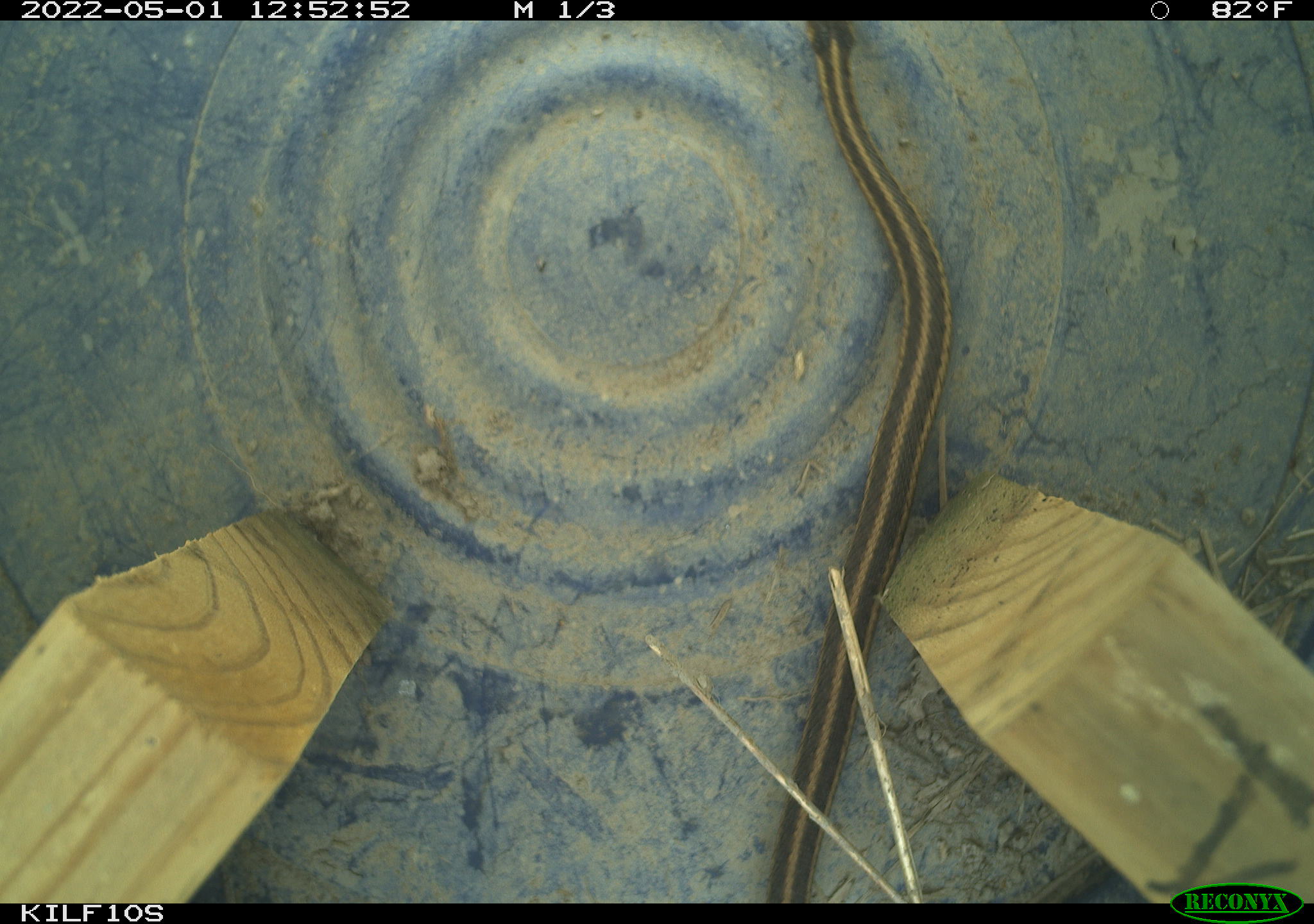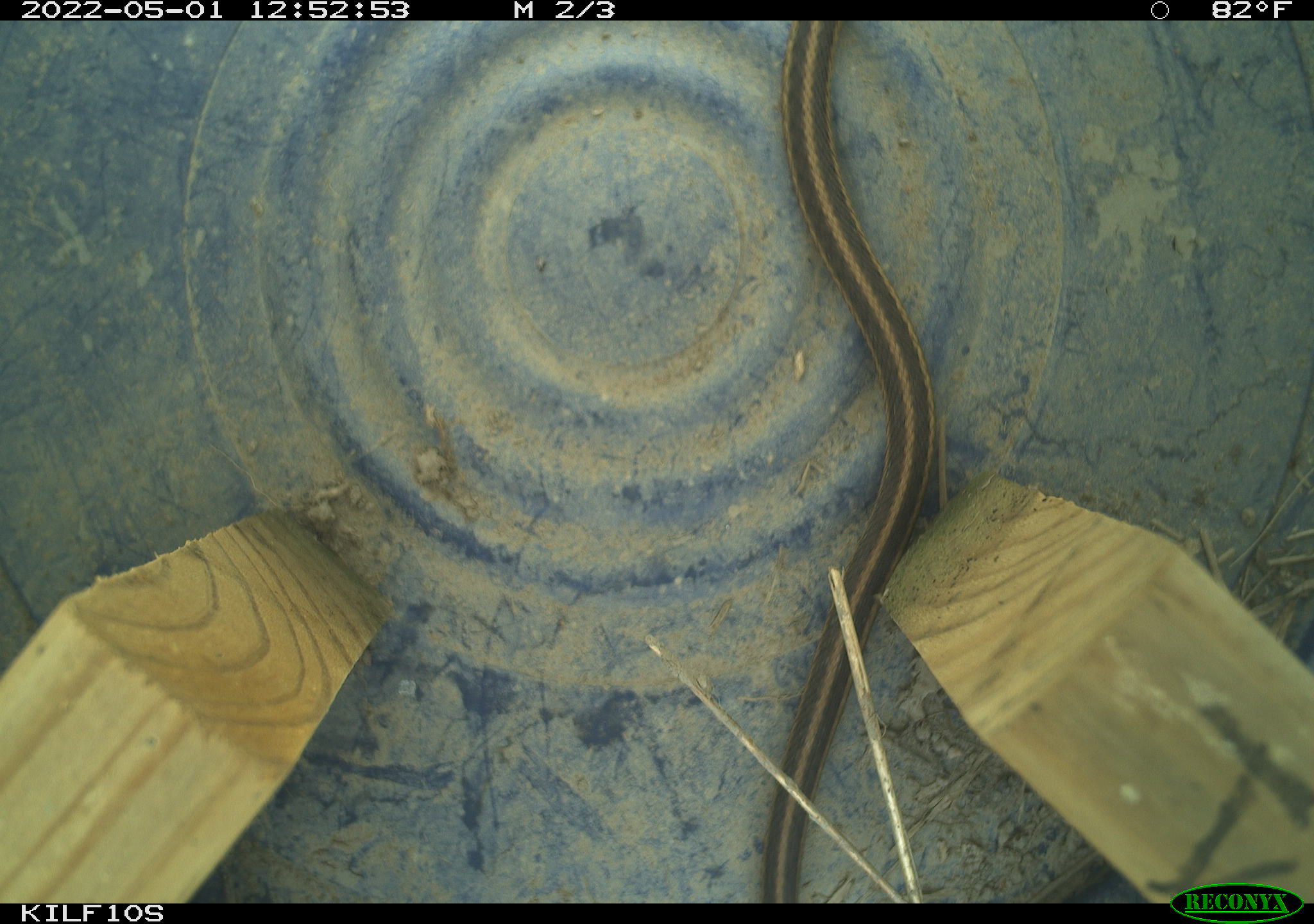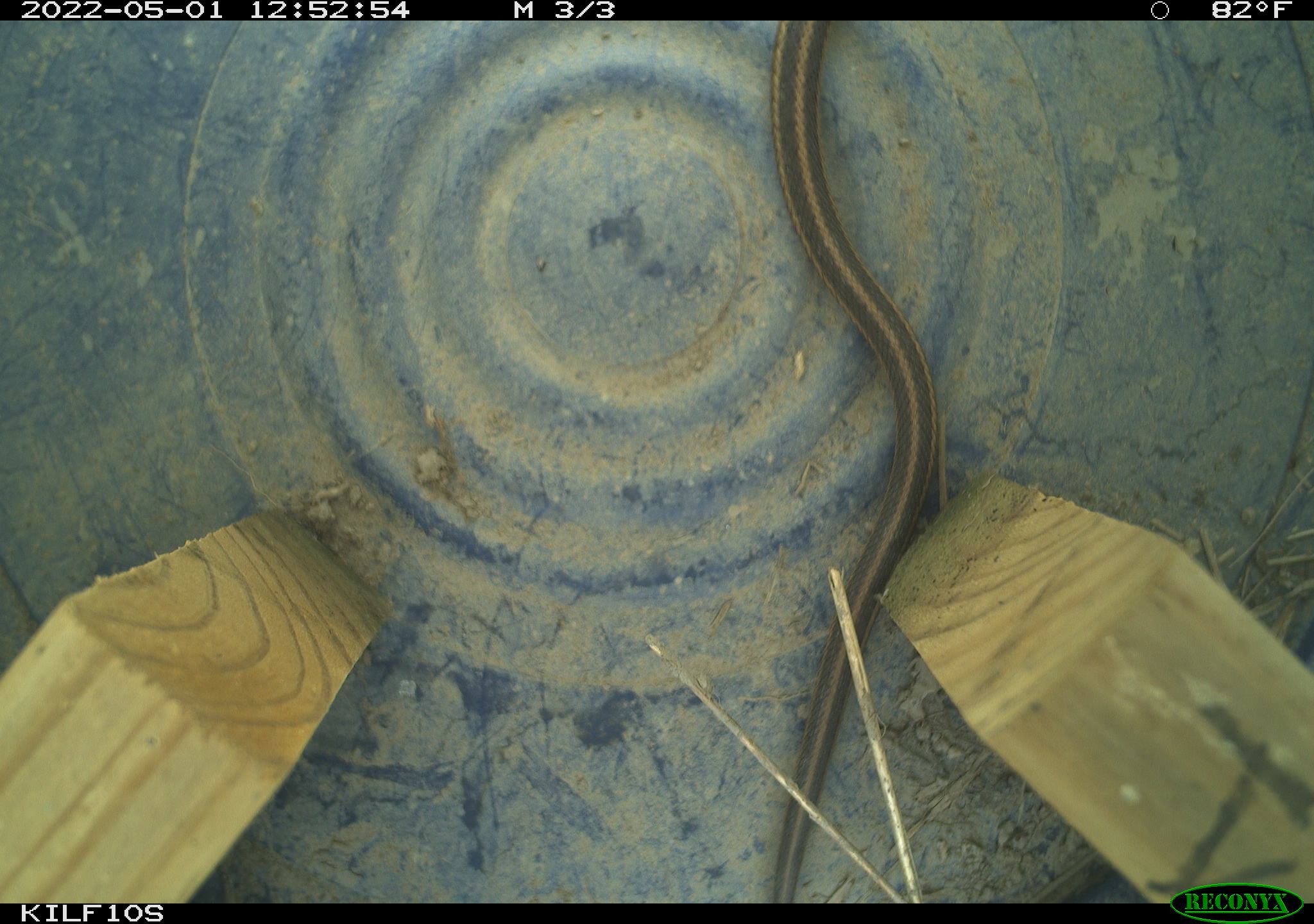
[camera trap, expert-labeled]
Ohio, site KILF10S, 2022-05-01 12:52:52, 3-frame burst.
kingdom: Animalia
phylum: Chordata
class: Reptilia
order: Squamata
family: Colubridae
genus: Thamnophis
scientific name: Thamnophis sirtalis sirtalis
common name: eastern gartersnake